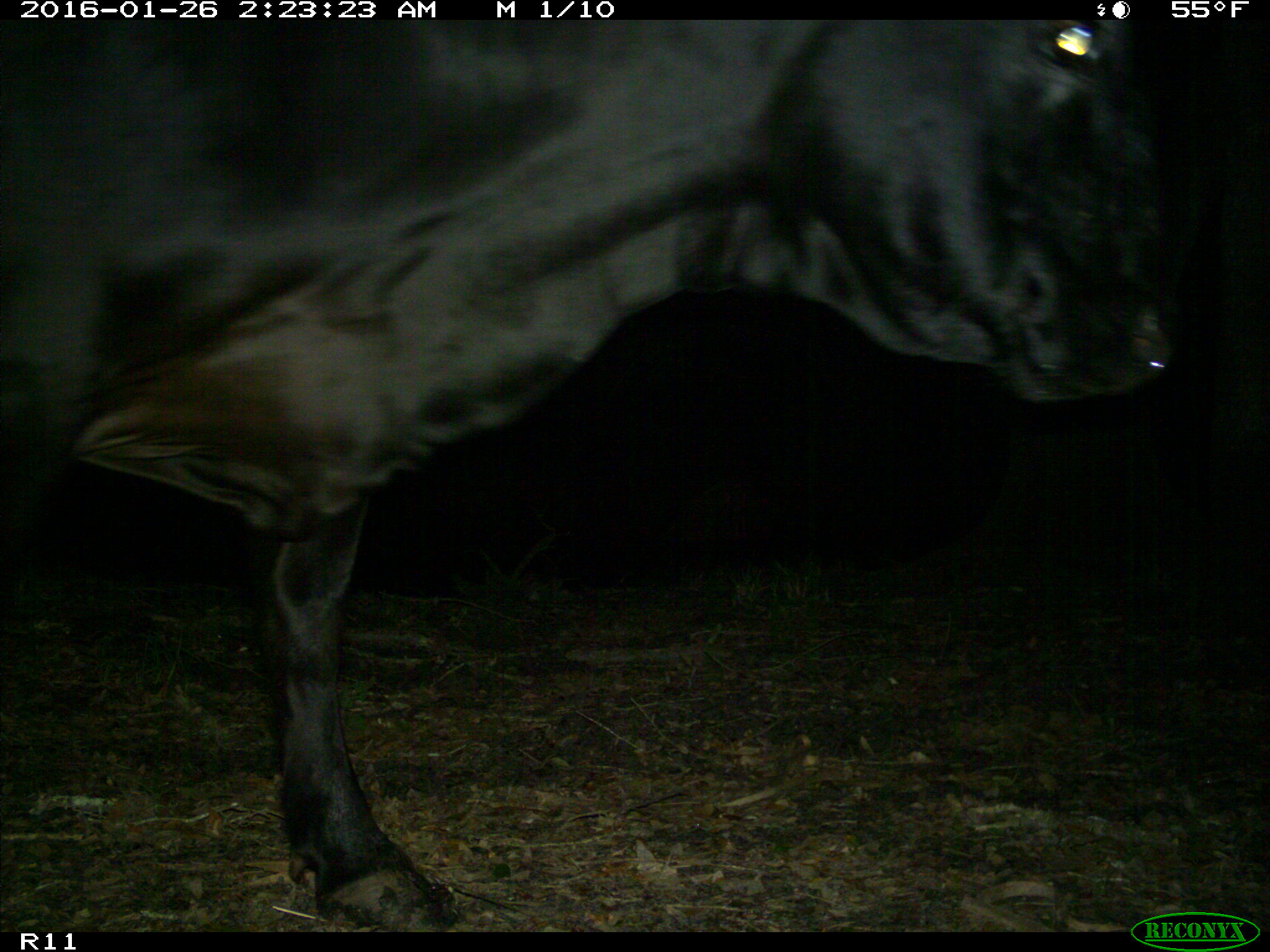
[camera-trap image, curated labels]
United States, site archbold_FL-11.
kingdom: Animalia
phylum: Chordata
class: Mammalia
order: Artiodactyla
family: Bovidae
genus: Bos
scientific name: Bos taurus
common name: domestic cow